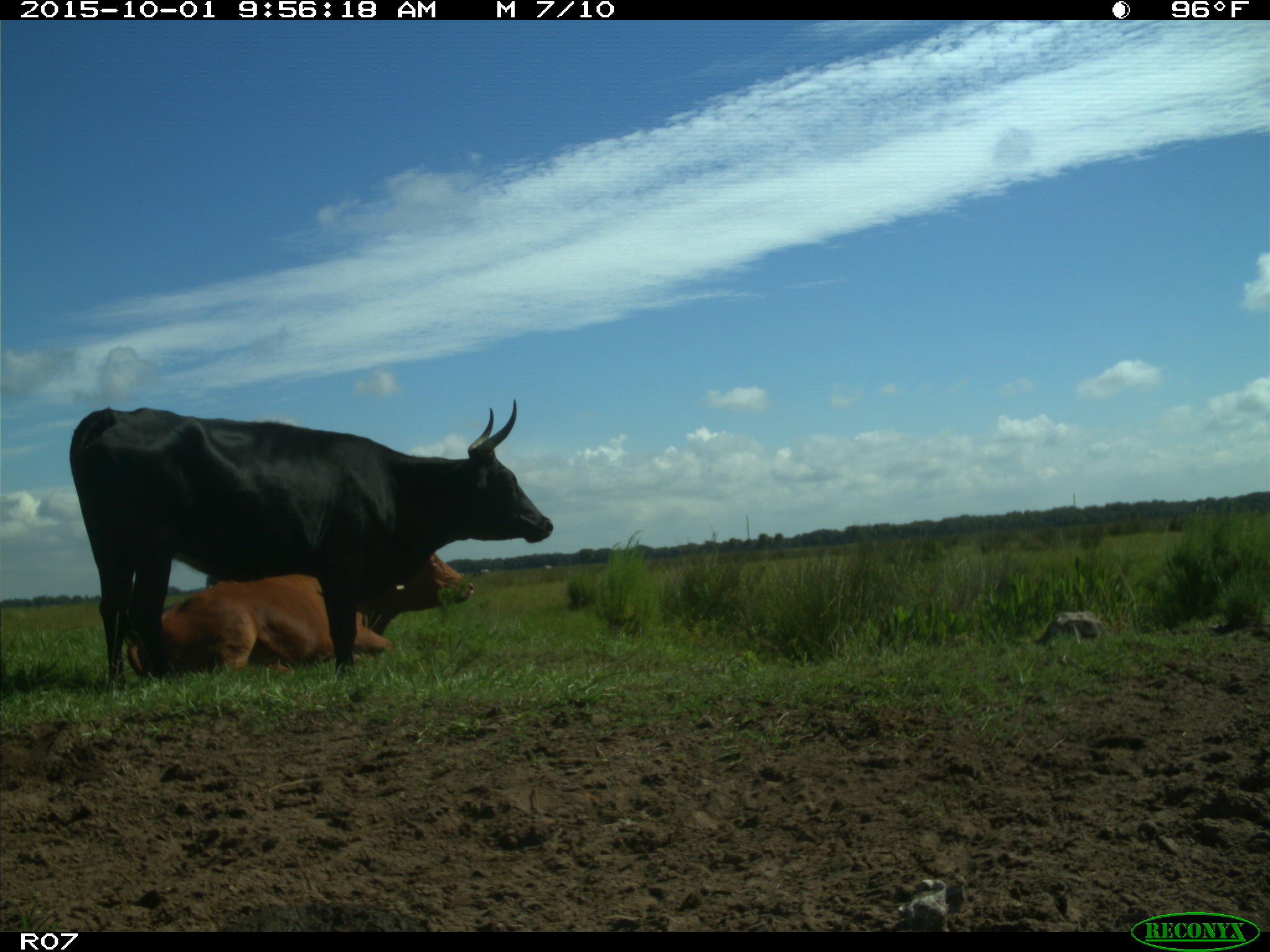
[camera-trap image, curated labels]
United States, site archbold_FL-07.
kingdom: Animalia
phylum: Chordata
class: Mammalia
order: Artiodactyla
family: Bovidae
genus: Bos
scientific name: Bos taurus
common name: domestic cow